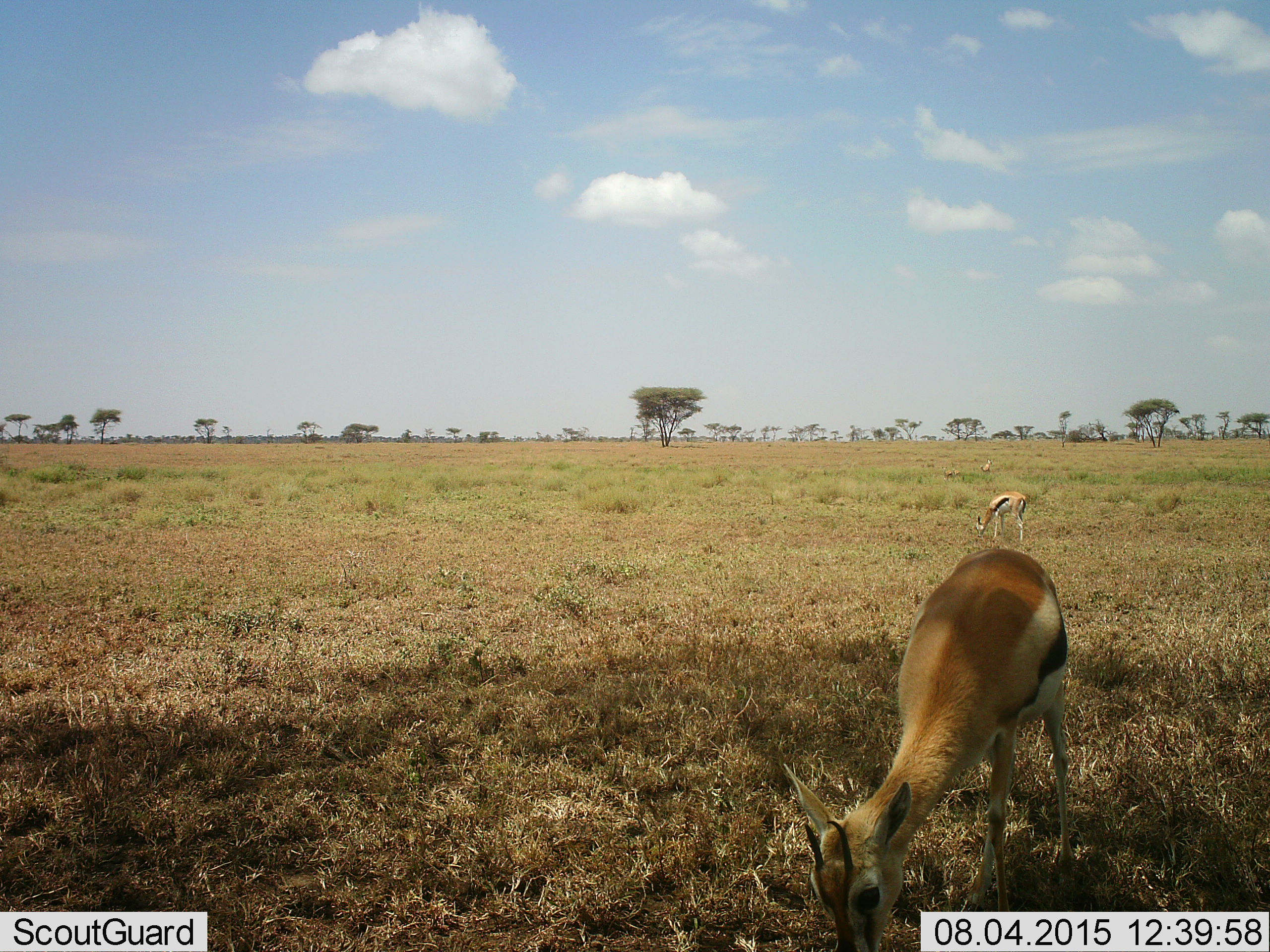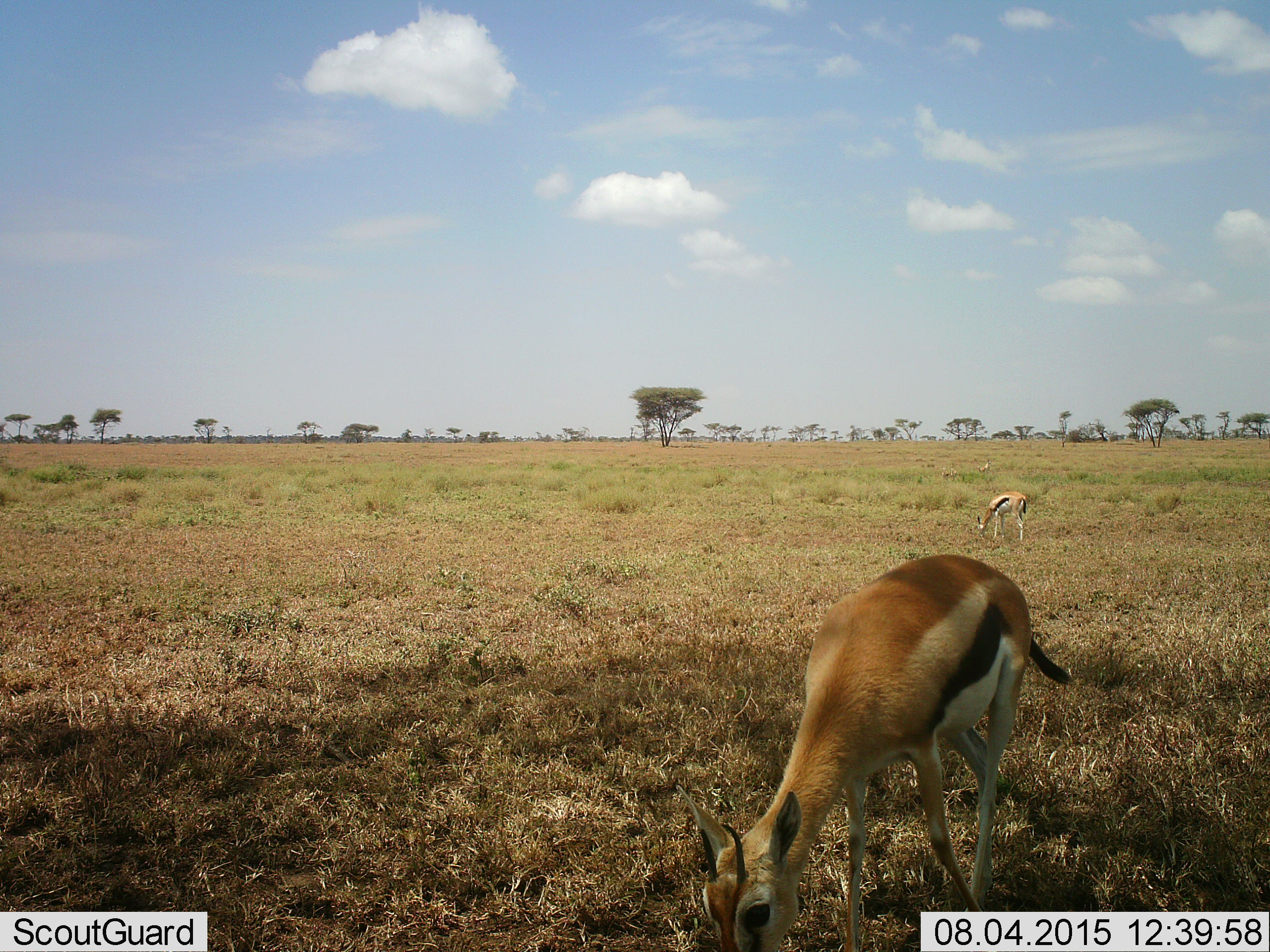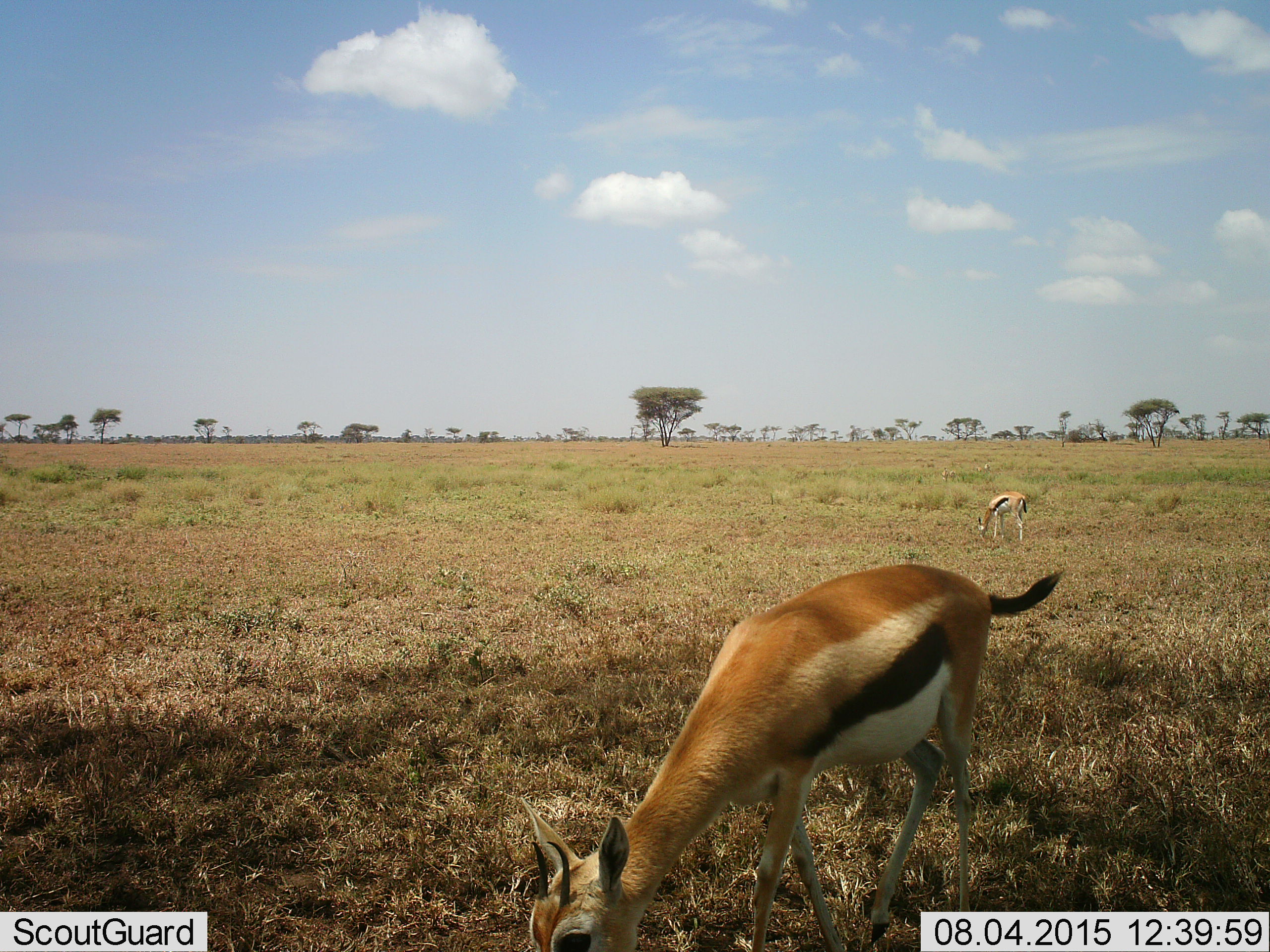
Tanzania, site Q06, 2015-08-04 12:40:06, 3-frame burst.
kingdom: Animalia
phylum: Chordata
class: Mammalia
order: Artiodactyla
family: Bovidae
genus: Eudorcas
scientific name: Eudorcas thomsonii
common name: thomson's gazelle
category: gazellethomsons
Gazellethomsons (thomson's gazelle) (Eudorcas thomsonii), count 4. Behavior (volunteer vote fractions): standing 17%, resting 0%, moving 0%, interacting 0%. Young present (vote fraction): 17%. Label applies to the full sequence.